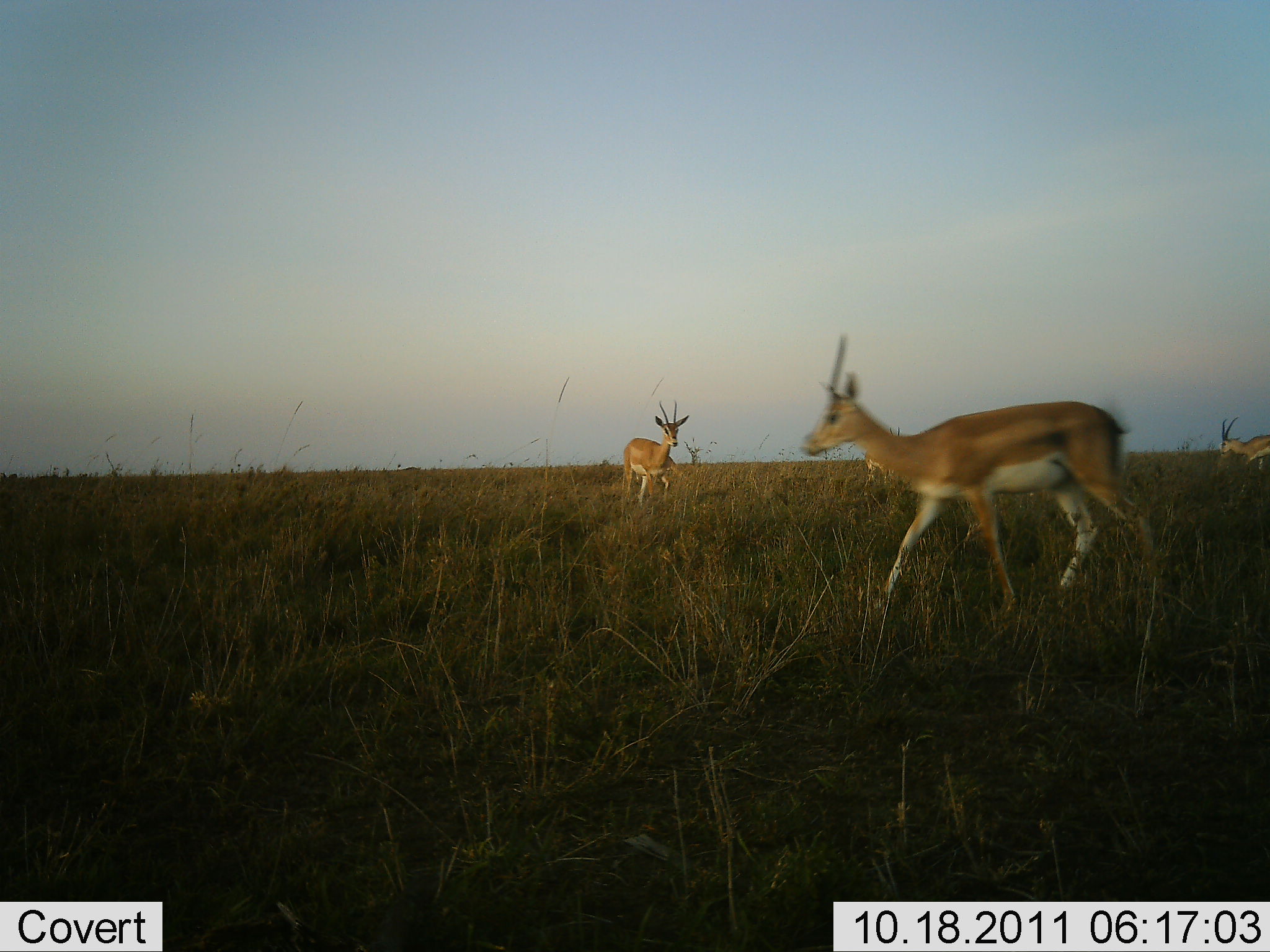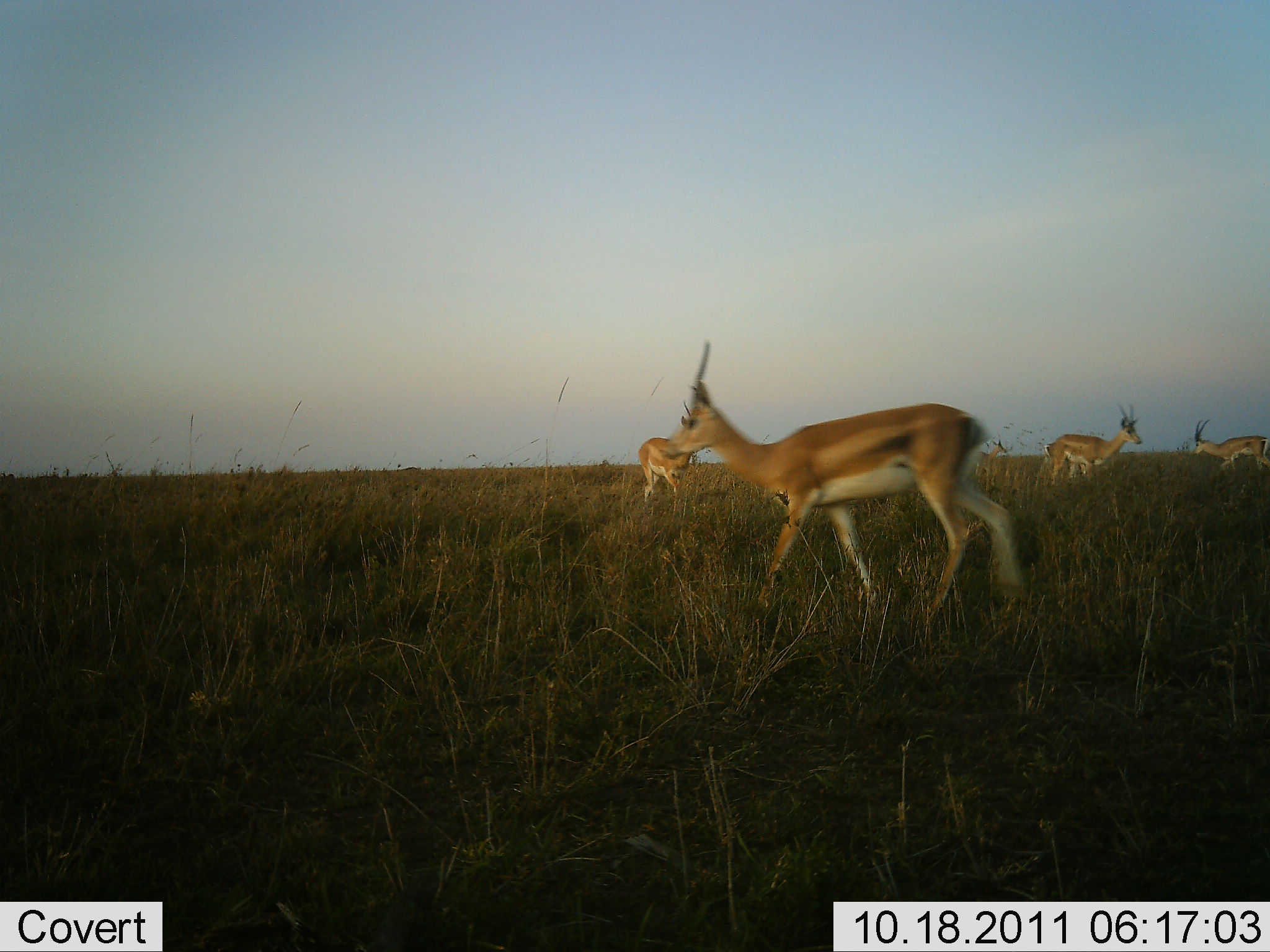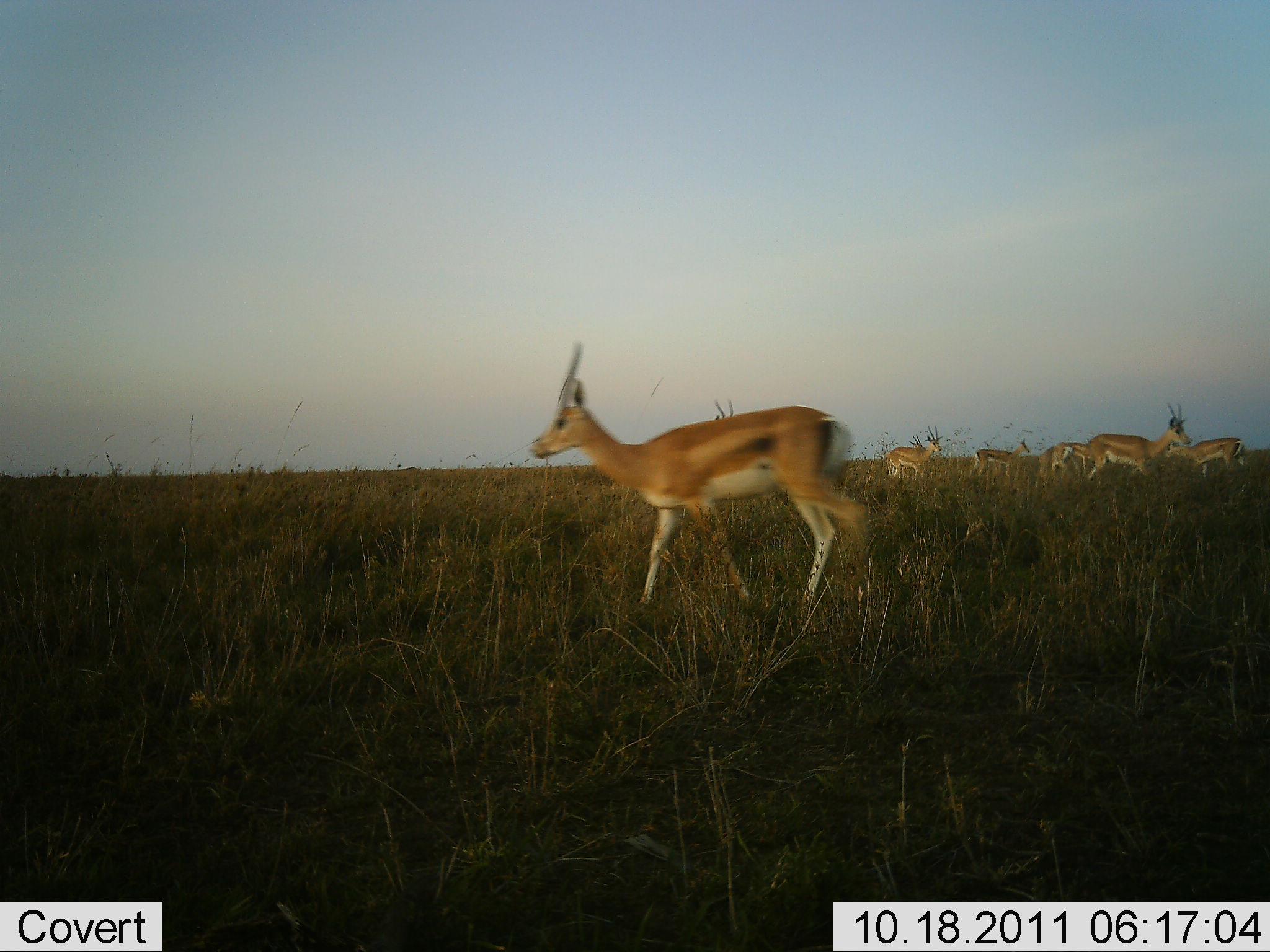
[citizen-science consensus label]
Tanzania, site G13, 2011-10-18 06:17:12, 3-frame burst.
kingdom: Animalia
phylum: Chordata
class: Mammalia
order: Artiodactyla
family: Bovidae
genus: Nanger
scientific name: Nanger granti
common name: grant's gazelle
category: gazellegrants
Gazellegrants (grant's gazelle) (Nanger granti), count 7. Behavior (volunteer vote fractions): standing 50%, resting 0%, moving 93%, interacting 0%. Young present (vote fraction): 0%. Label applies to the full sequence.